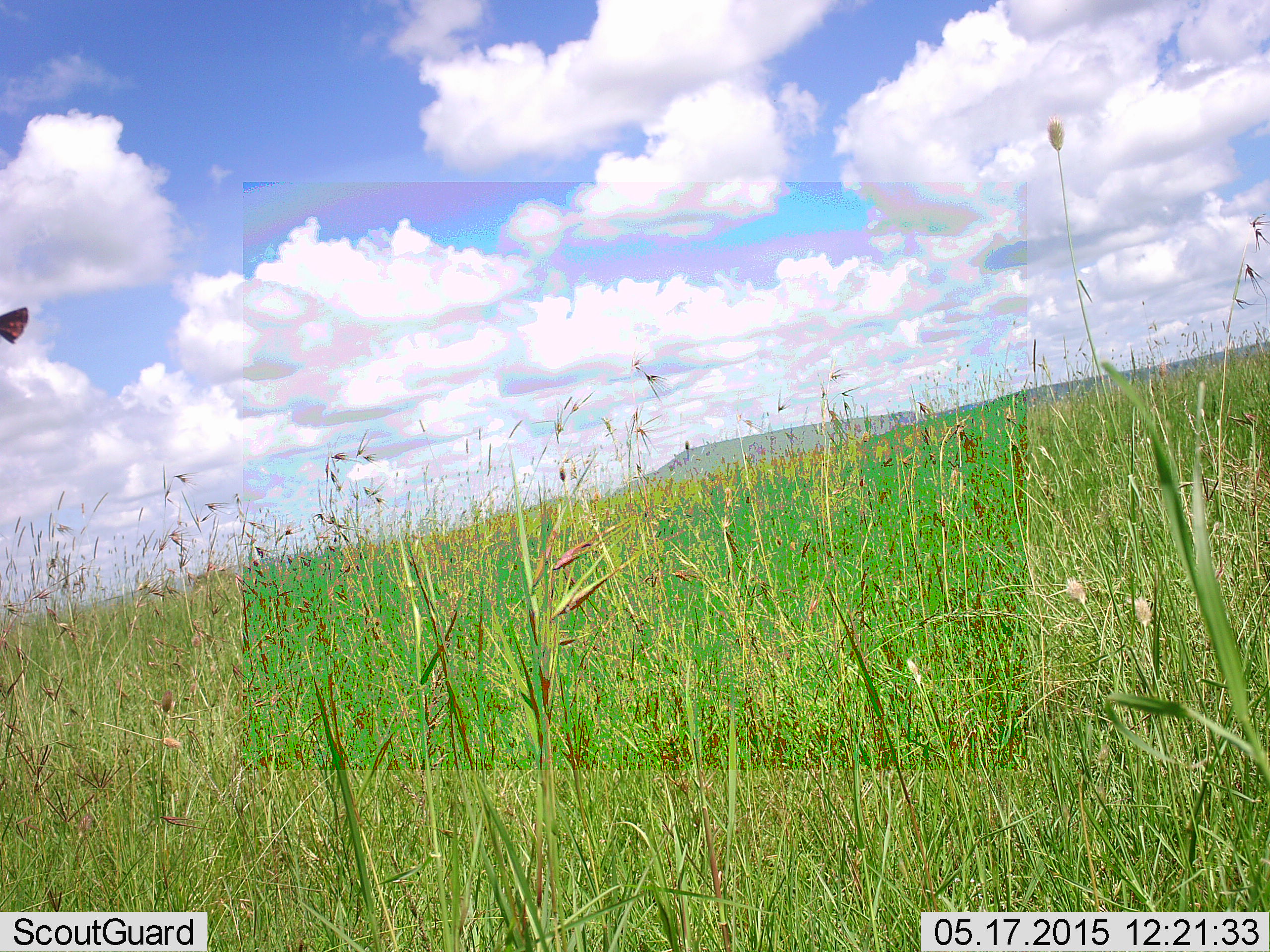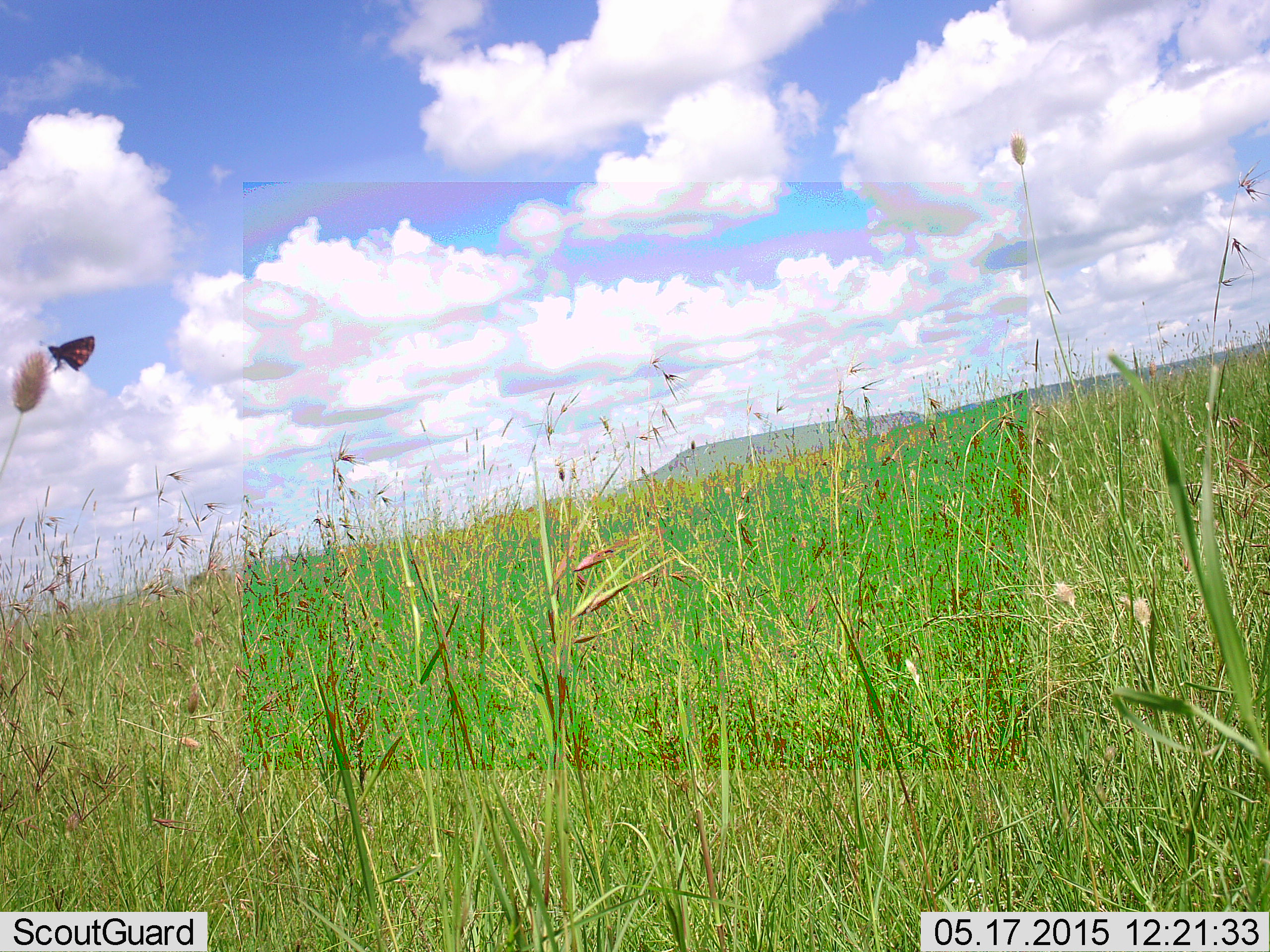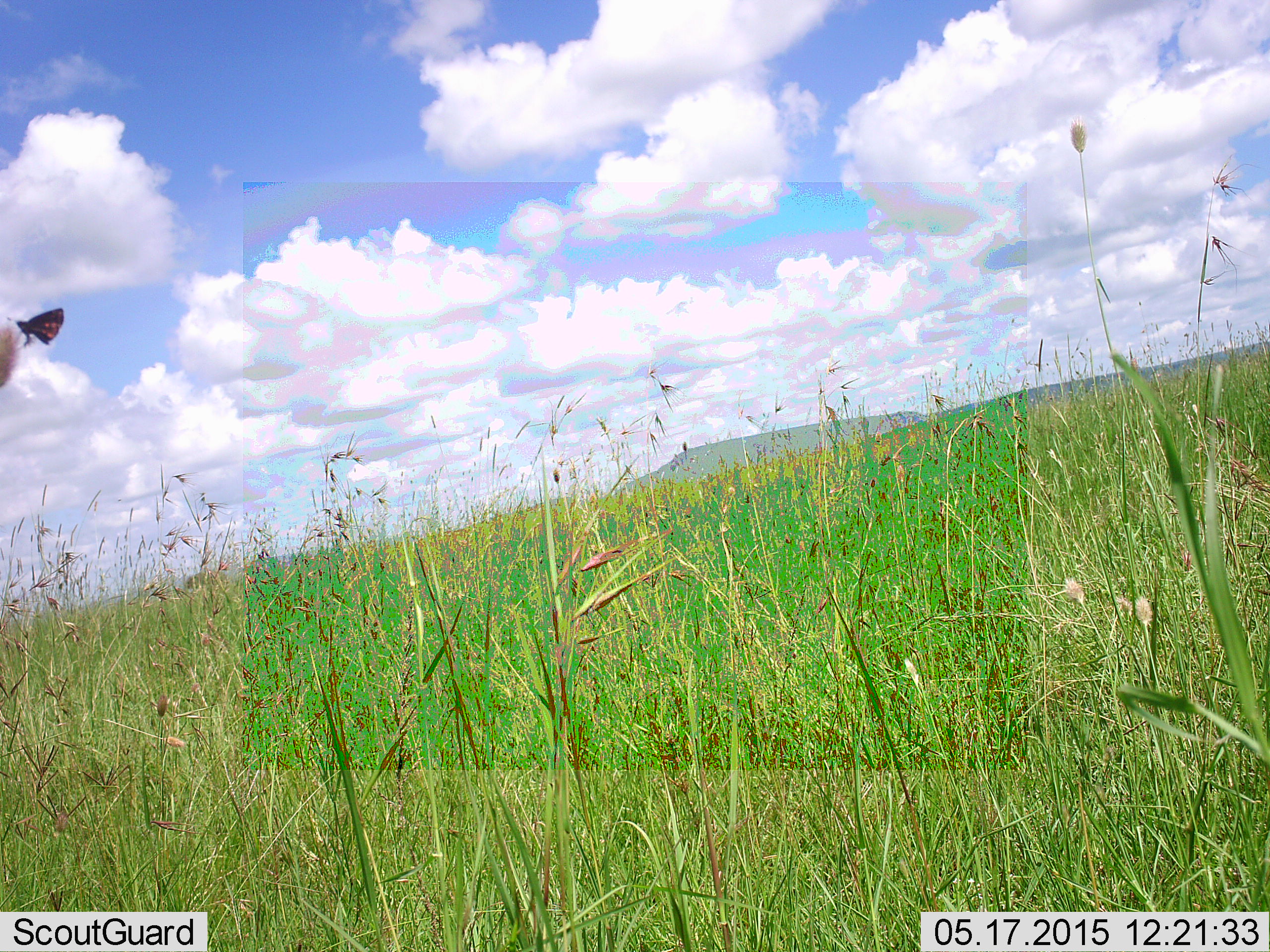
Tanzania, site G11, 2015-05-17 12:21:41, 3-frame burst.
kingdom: Animalia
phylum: Arthropoda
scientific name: Arthropoda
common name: arthropods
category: insectspider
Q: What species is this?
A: Insectspider (arthropods) (Arthropoda).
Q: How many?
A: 1.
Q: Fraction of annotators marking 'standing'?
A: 60%.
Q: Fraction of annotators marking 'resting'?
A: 30%.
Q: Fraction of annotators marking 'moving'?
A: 0%.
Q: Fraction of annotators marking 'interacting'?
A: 0%.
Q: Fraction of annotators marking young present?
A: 0%.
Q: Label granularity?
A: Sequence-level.